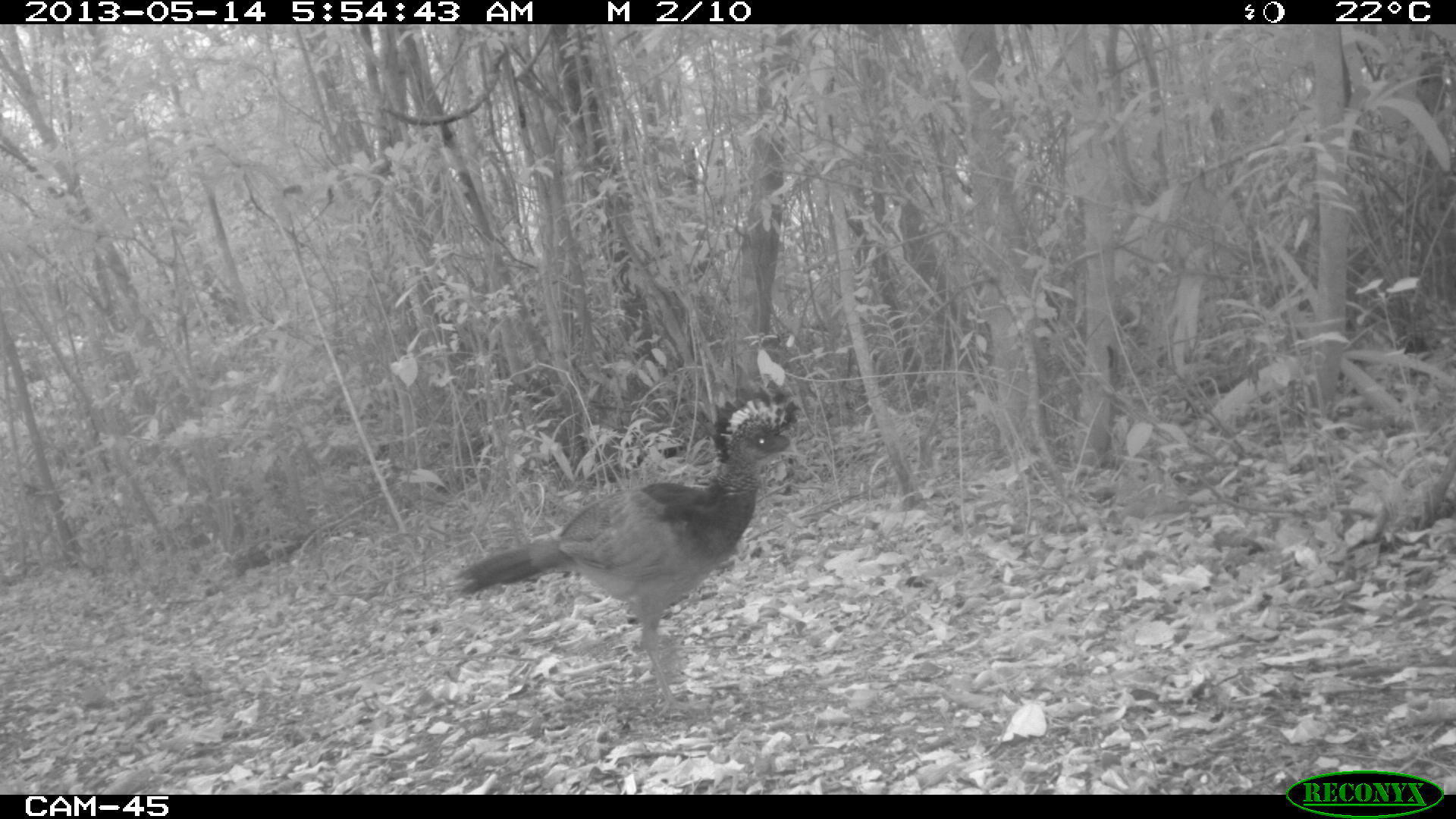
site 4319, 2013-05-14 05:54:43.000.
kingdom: Animalia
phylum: Chordata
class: Aves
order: Galliformes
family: Cracidae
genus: Crax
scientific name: Crax rubra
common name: great curassow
Crax rubra (great curassow), count 1, sex female.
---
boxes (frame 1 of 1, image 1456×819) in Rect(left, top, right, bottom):
crax rubra: Rect(454, 384, 800, 711)